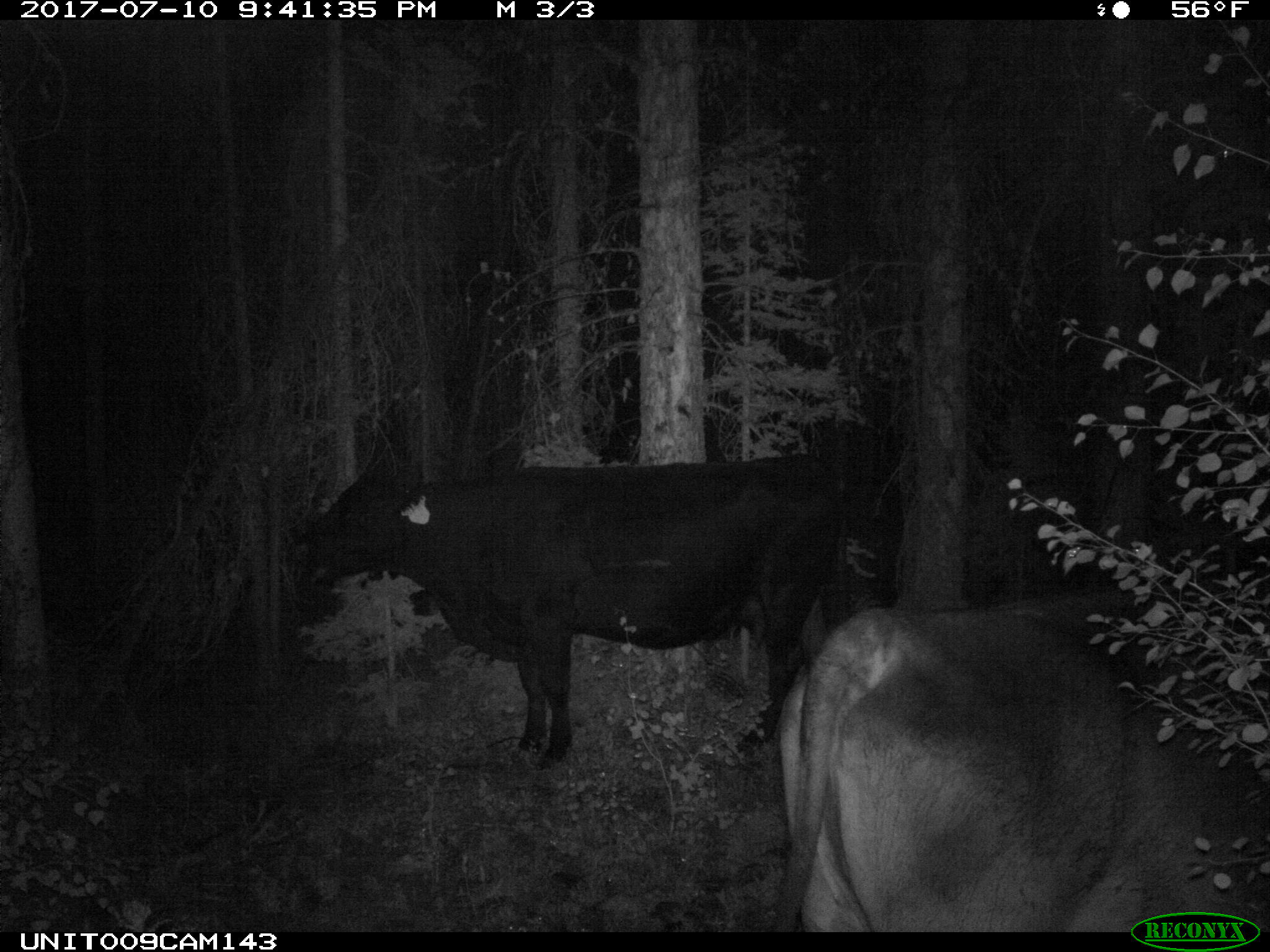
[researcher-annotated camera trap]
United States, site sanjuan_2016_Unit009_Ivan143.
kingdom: Animalia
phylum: Chordata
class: Mammalia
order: Artiodactyla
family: Bovidae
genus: Bos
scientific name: Bos taurus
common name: domestic cow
Bos taurus (domestic cow).